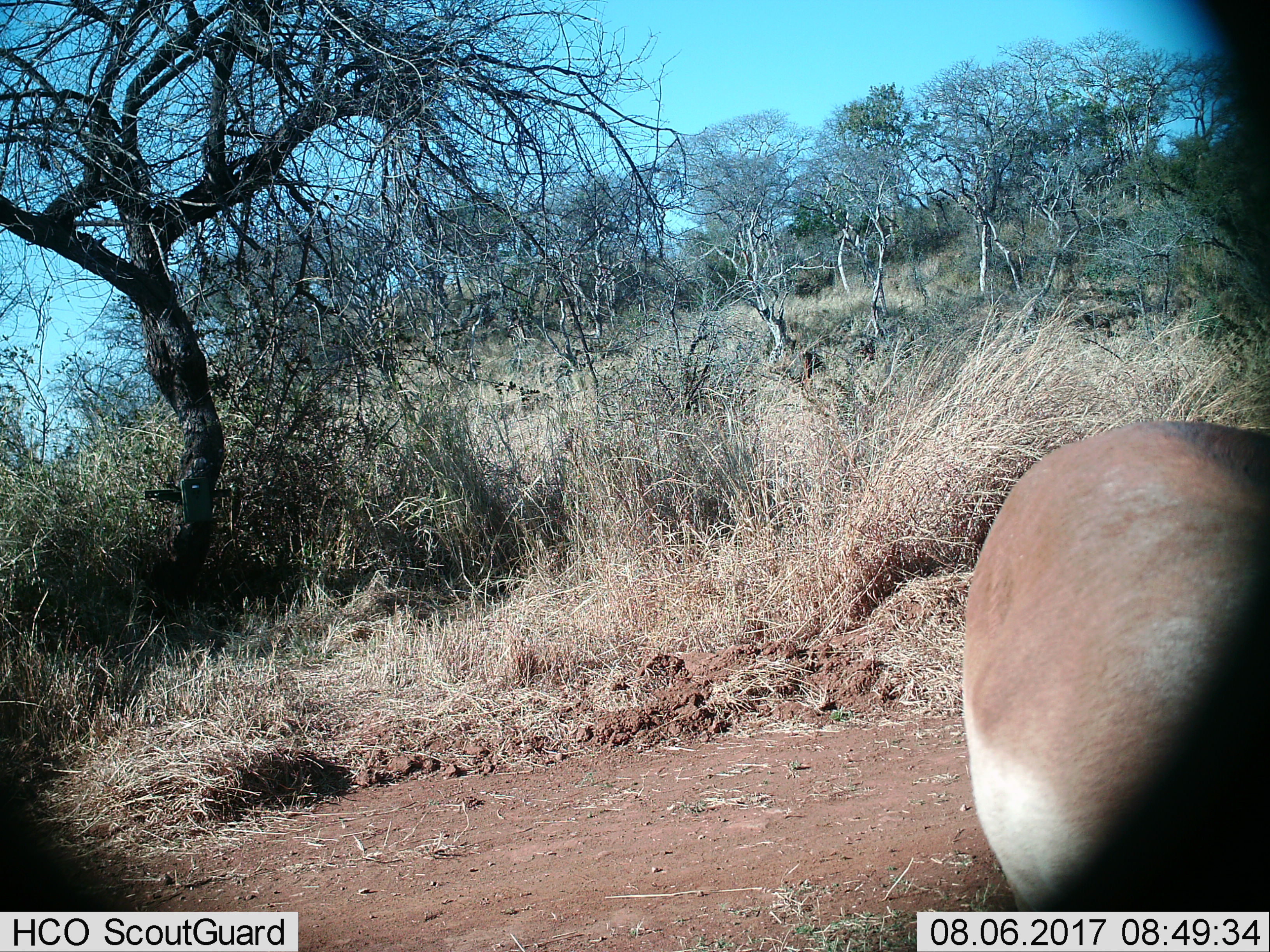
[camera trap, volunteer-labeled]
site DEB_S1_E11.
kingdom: Animalia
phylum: Chordata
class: Mammalia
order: Artiodactyla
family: Bovidae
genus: Aepyceros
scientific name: Aepyceros melampus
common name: impala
Impala (Aepyceros melampus), count 1. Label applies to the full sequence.